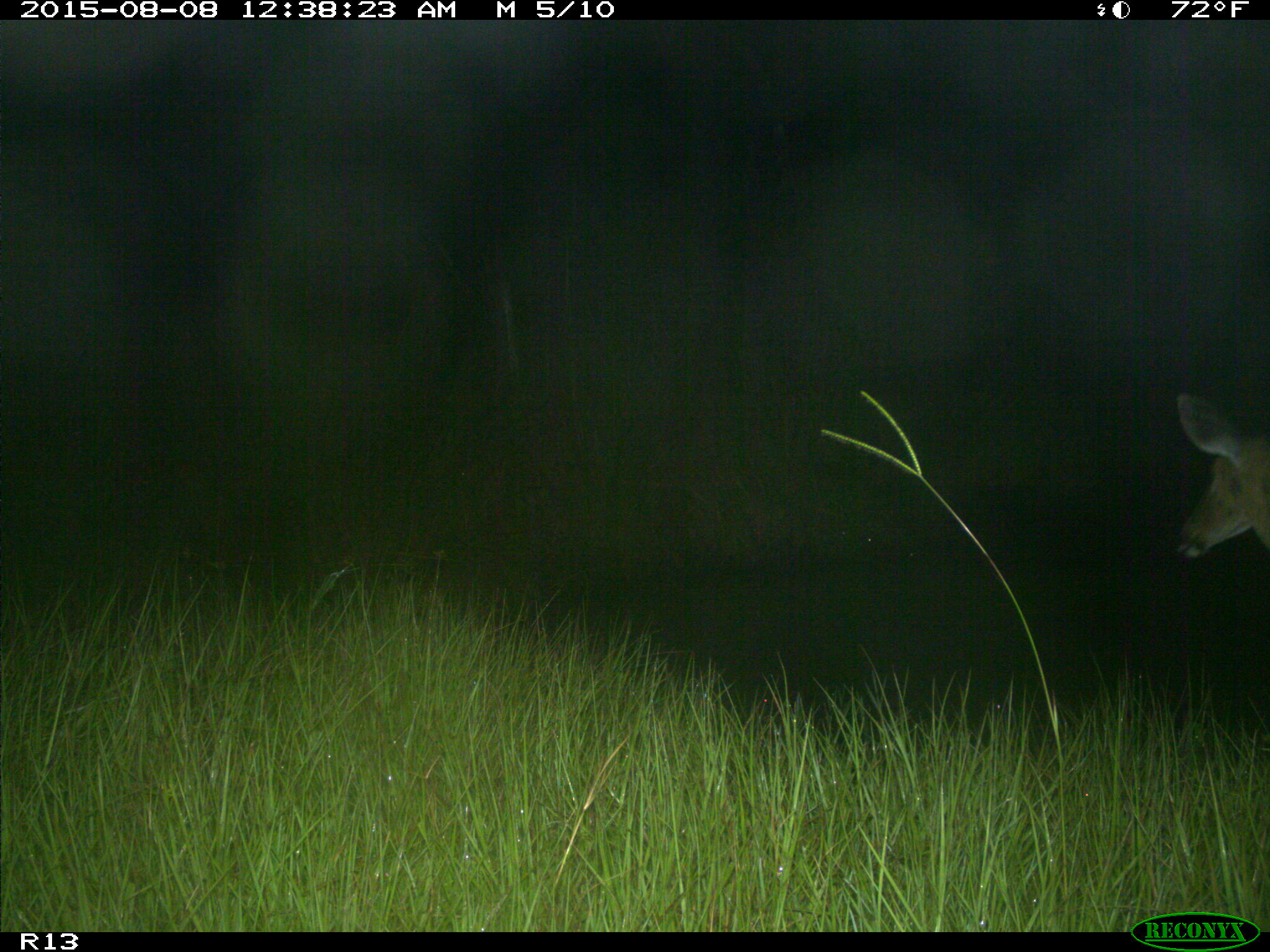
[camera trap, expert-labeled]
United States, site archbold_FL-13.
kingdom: Animalia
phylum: Chordata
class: Mammalia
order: Artiodactyla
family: Cervidae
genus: Odocoileus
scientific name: Odocoileus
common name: deer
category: unidentified deer